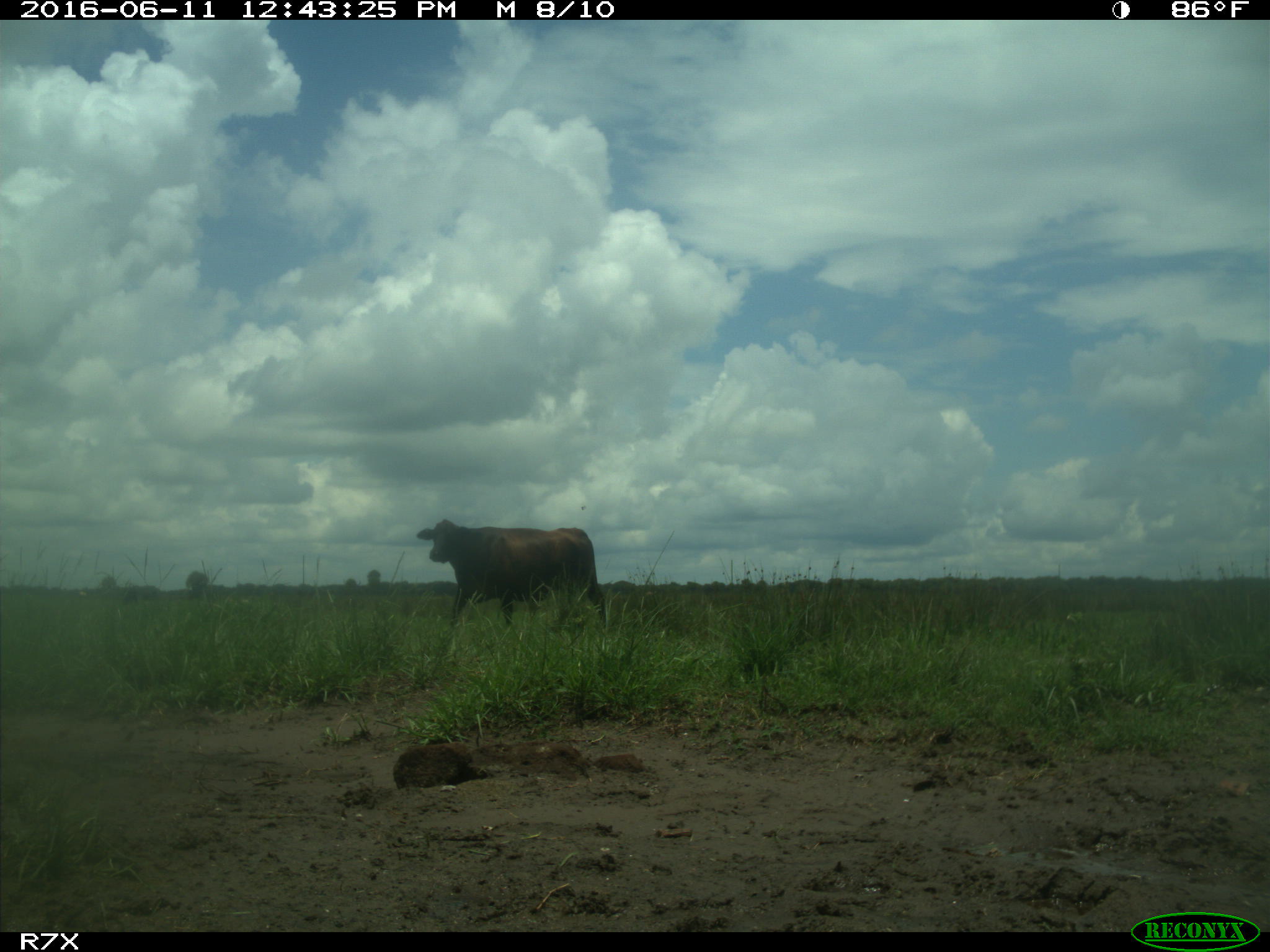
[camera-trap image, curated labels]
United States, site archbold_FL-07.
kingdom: Animalia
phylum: Chordata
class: Mammalia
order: Artiodactyla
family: Bovidae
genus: Bos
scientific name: Bos taurus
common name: domestic cow